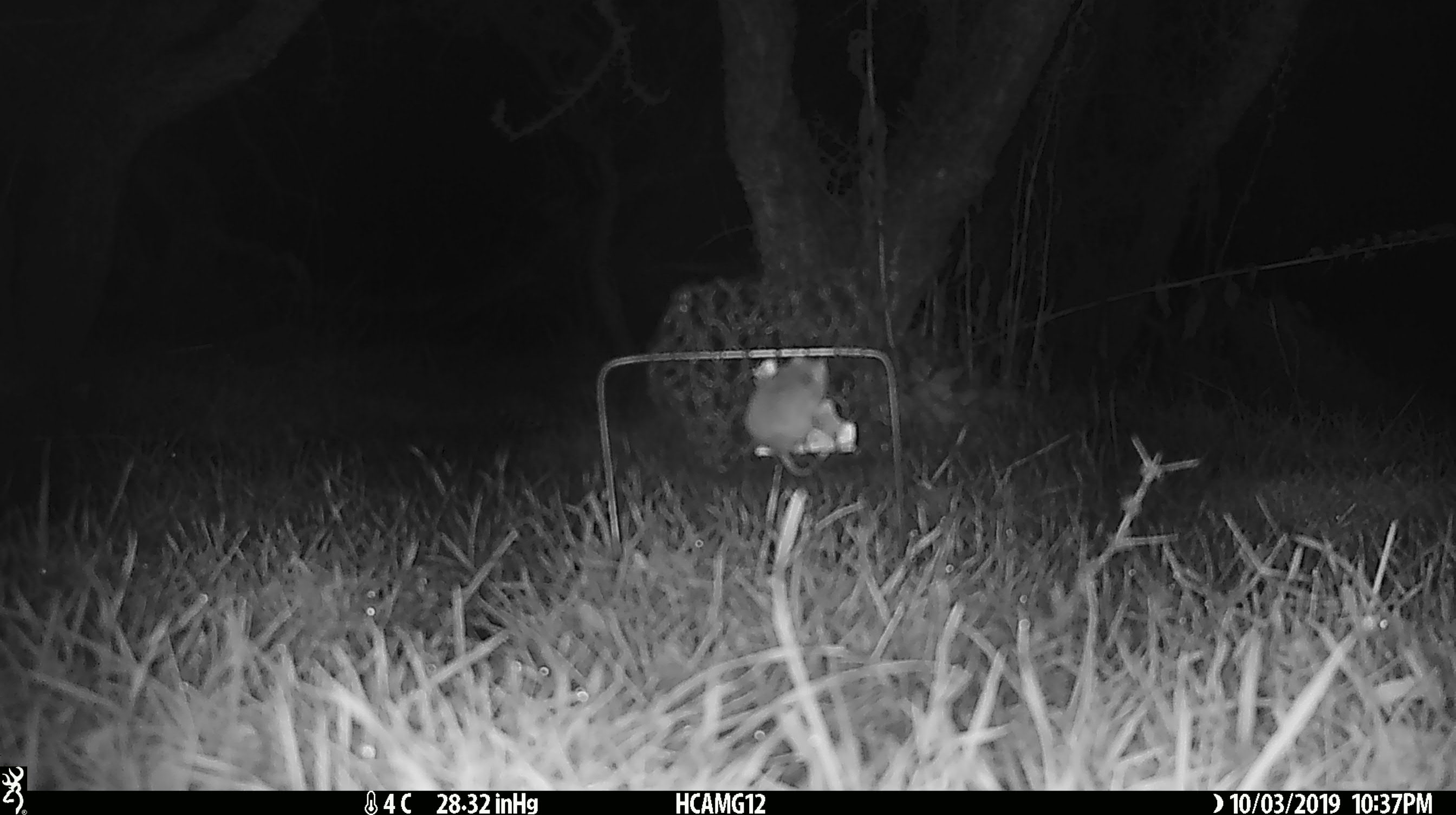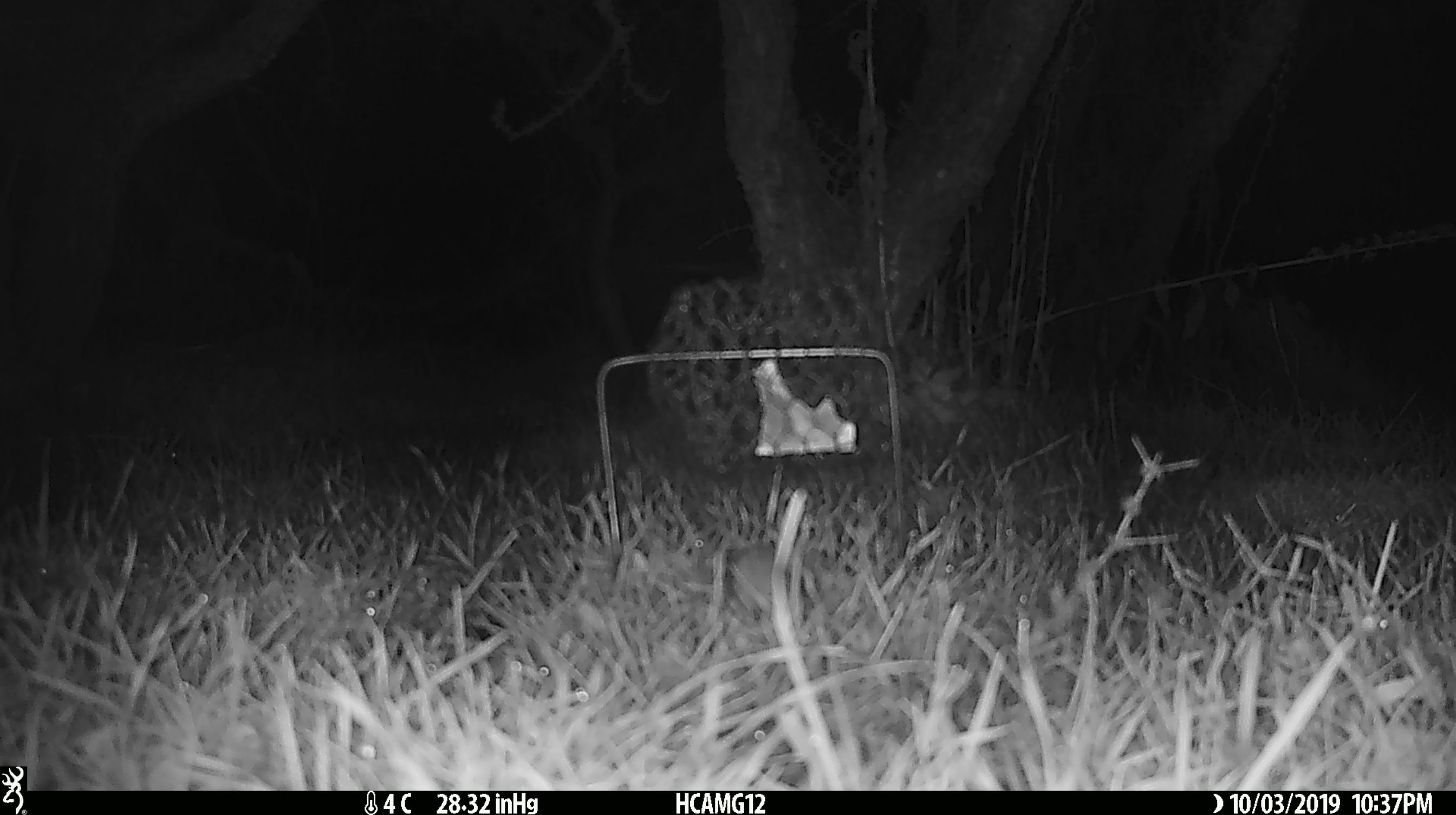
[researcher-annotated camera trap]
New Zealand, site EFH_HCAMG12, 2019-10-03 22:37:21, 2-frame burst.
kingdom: Animalia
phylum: Chordata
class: Mammalia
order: Rodentia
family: Muridae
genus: Mus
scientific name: Mus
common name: mouse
Mouse (Mus).